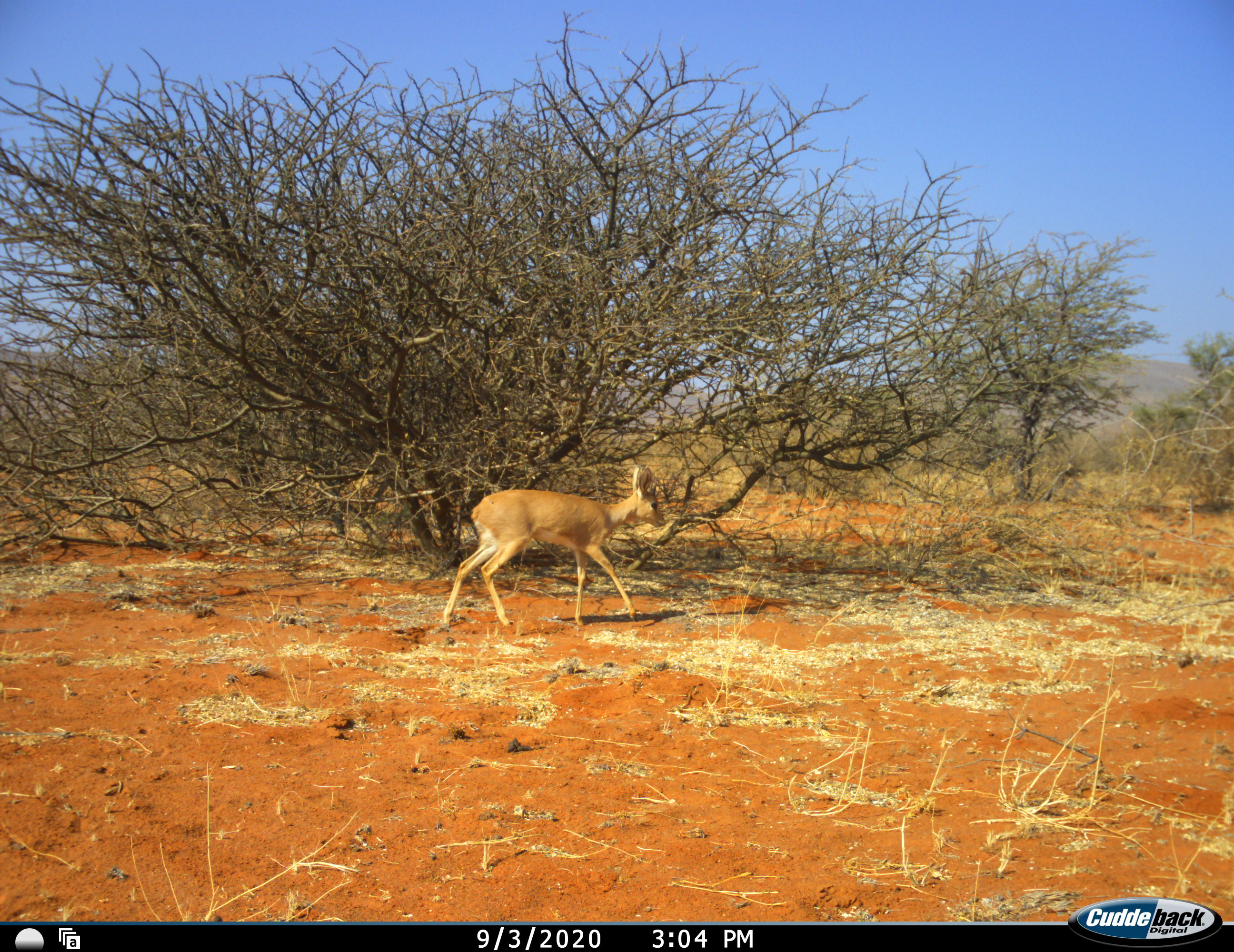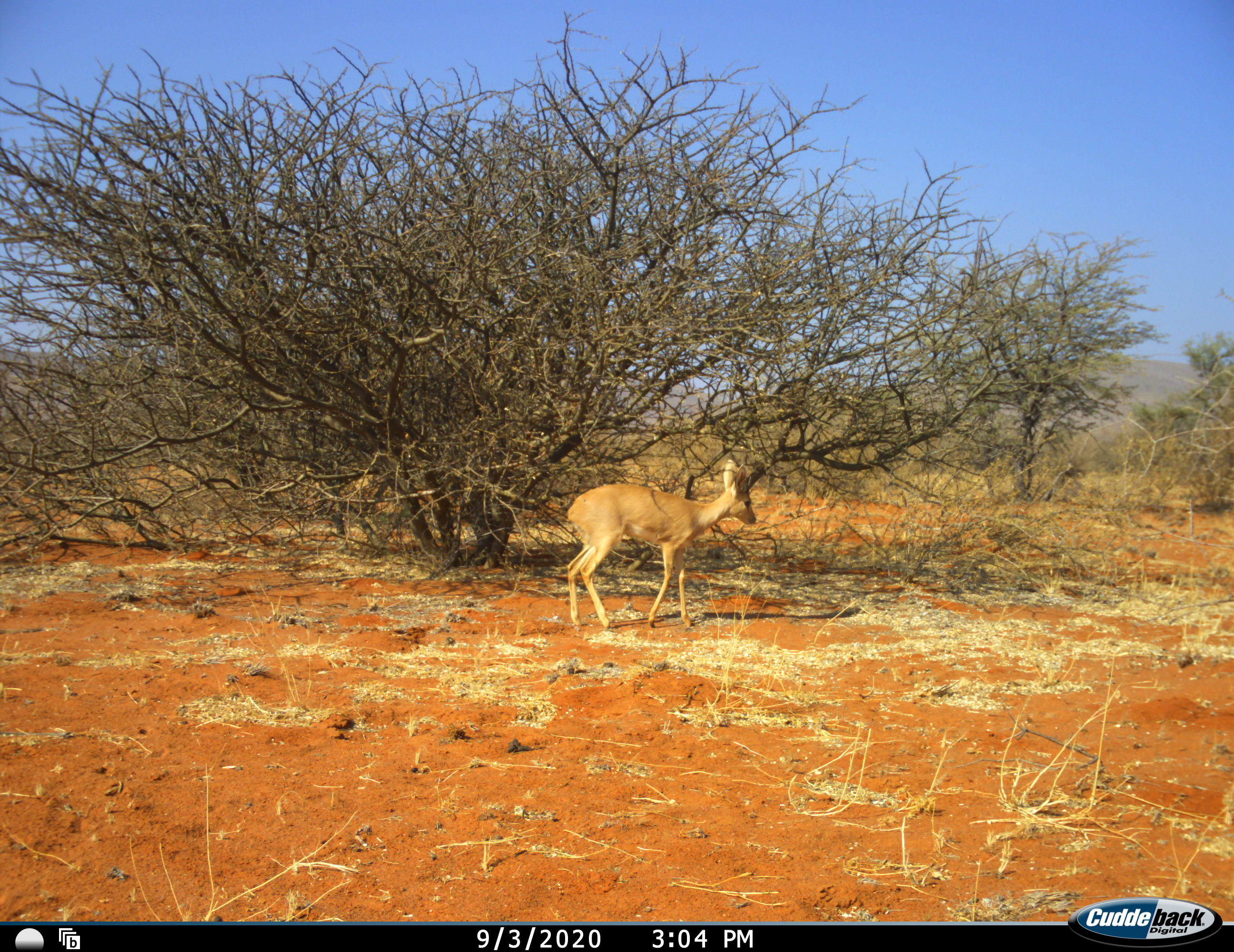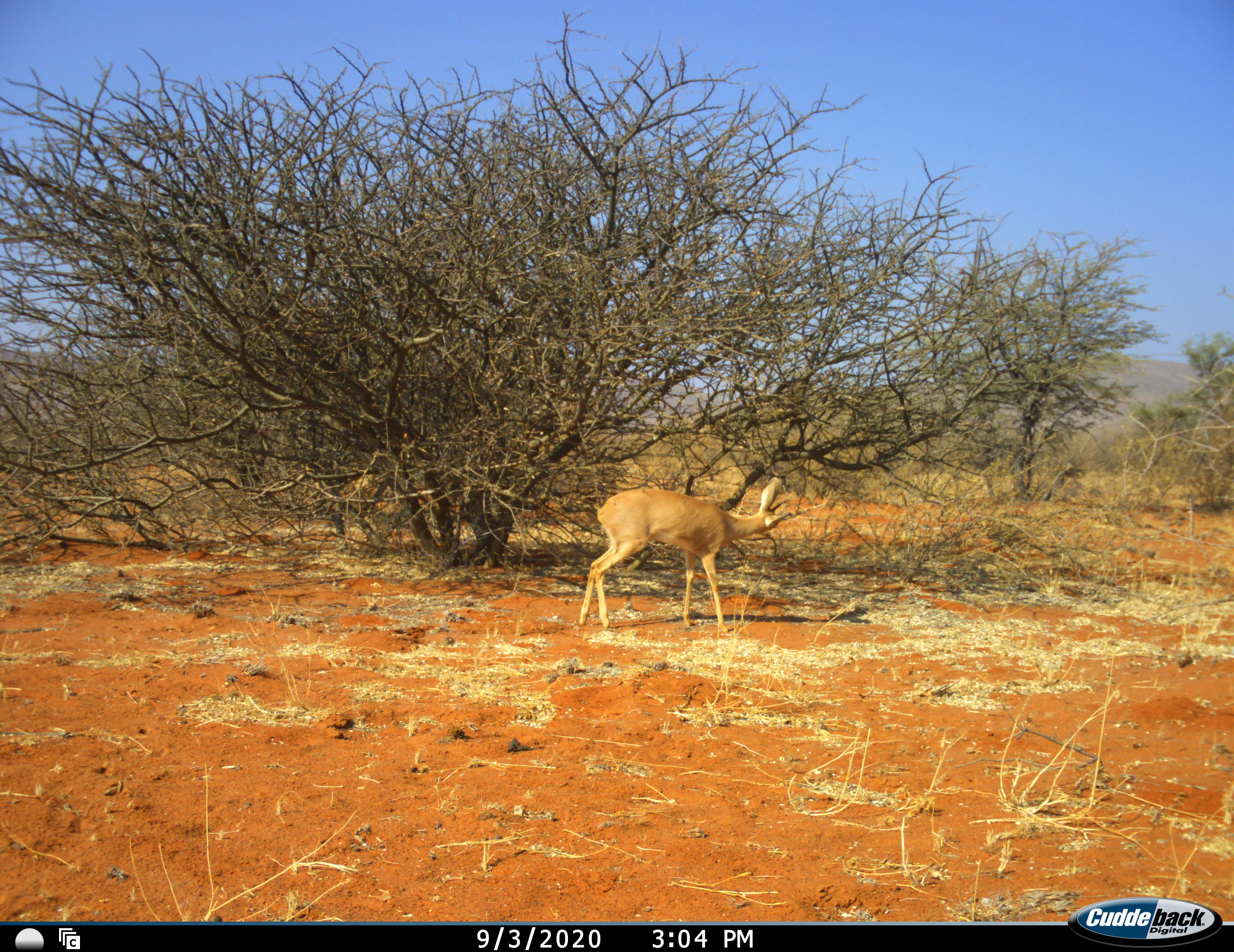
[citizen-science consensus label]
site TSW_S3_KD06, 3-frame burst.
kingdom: Animalia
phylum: Chordata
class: Mammalia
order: Artiodactyla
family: Bovidae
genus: Raphicerus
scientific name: Raphicerus campestris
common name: steenbok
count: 1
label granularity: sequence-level